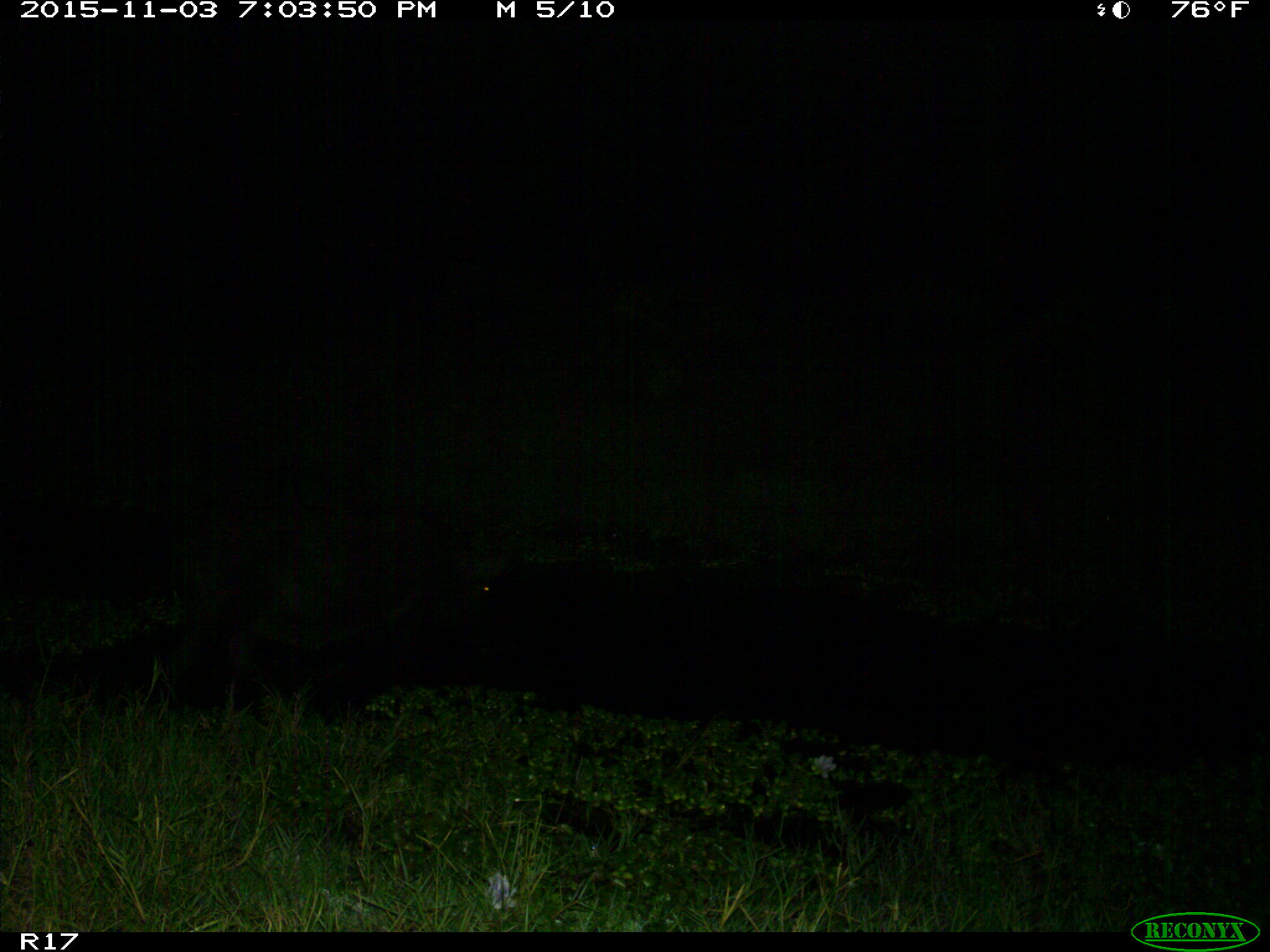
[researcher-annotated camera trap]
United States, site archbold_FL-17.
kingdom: Animalia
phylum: Chordata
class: Mammalia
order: Artiodactyla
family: Suidae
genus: Sus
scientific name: Sus scrofa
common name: wild boar